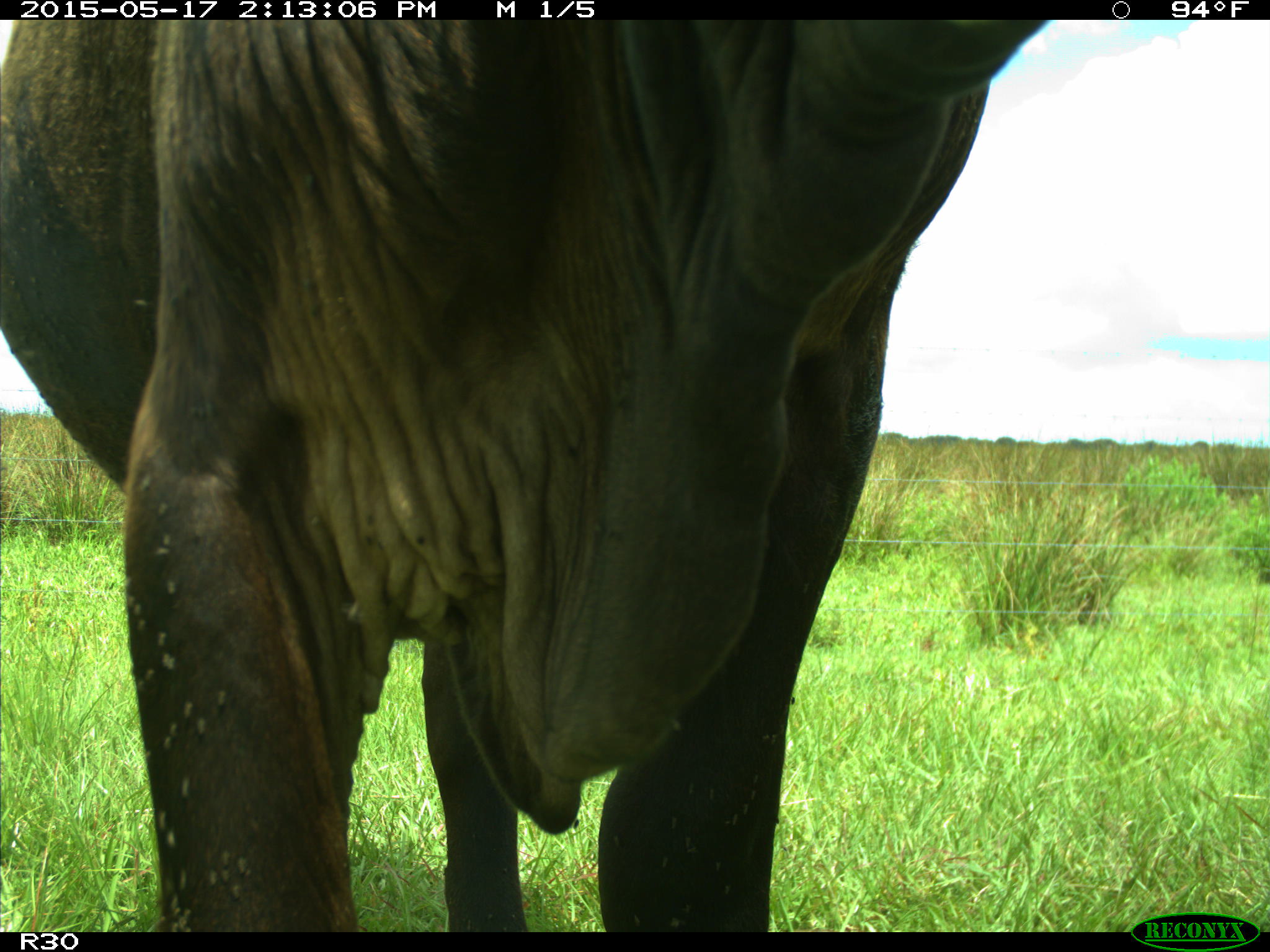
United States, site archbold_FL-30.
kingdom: Animalia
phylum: Chordata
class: Mammalia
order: Artiodactyla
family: Bovidae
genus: Bos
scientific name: Bos taurus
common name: domestic cow